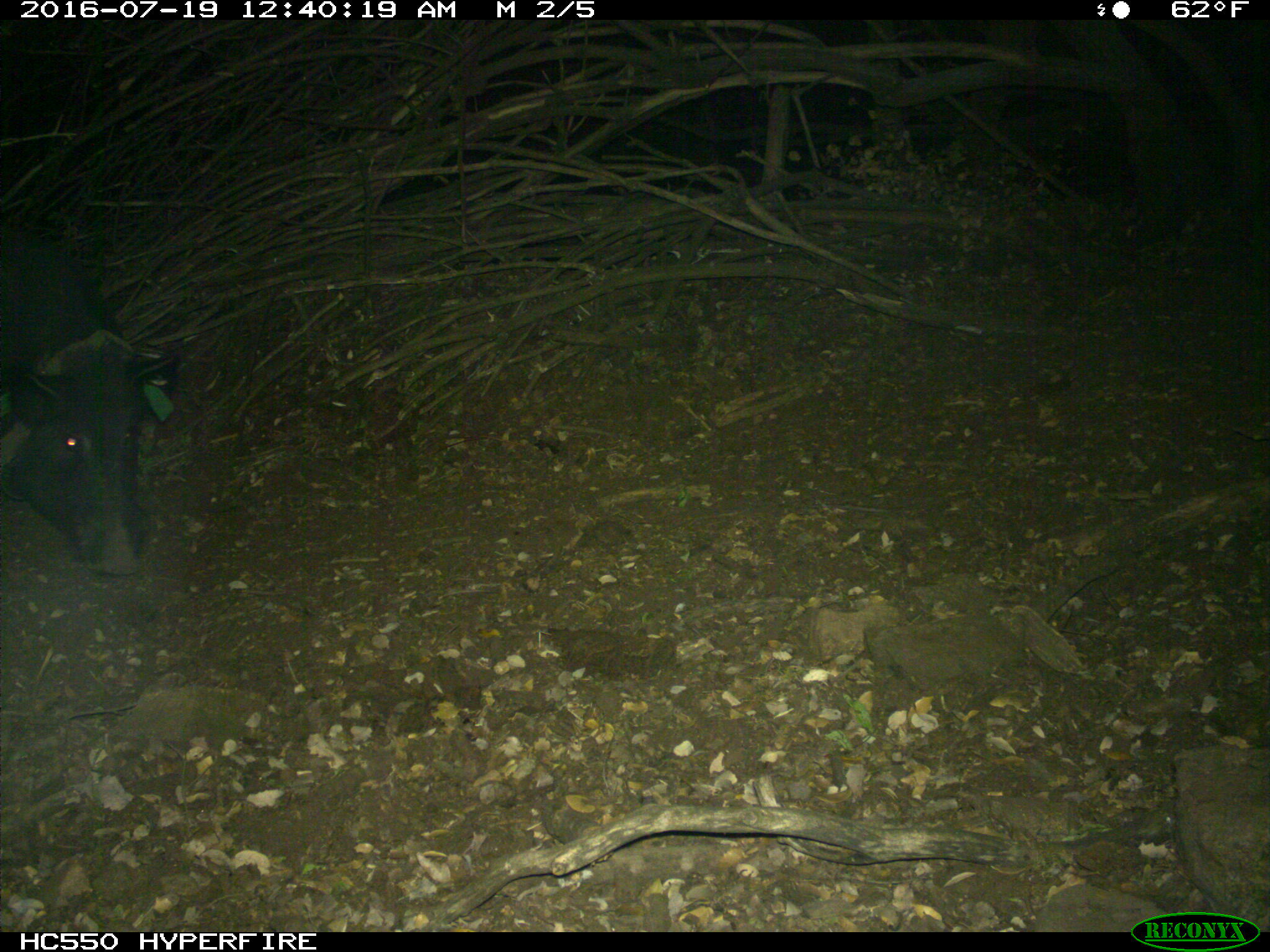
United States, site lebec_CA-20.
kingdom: Animalia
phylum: Chordata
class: Mammalia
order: Artiodactyla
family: Suidae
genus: Sus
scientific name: Sus scrofa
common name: wild boar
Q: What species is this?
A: Sus scrofa (wild boar).